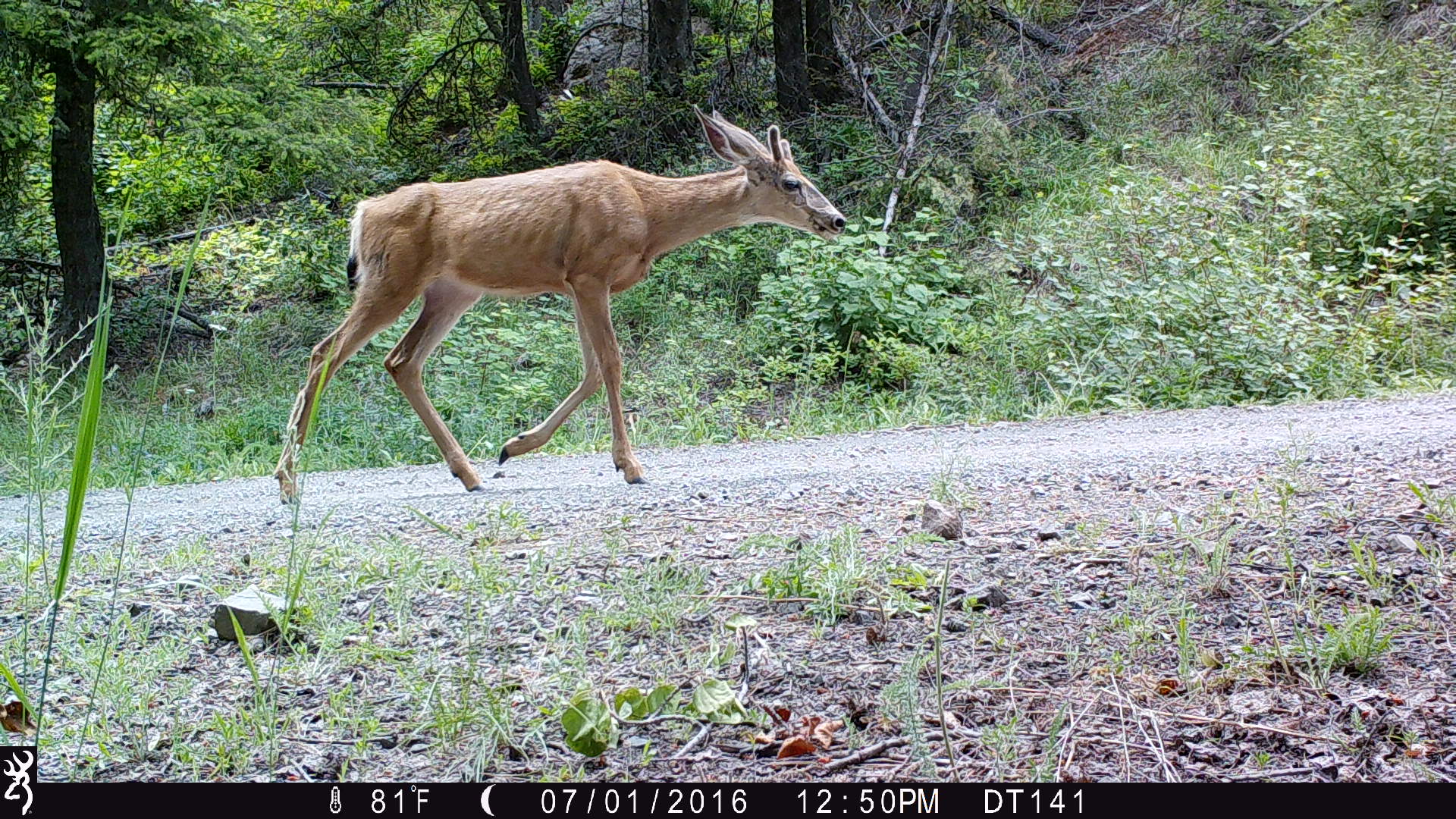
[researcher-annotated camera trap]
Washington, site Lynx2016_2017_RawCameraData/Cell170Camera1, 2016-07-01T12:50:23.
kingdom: Animalia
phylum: Chordata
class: Mammalia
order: Artiodactyla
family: Cervidae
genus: Odocoileus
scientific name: Odocoileus hemionus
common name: mule deer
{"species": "Odocoileus hemionus (mule deer)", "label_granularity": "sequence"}